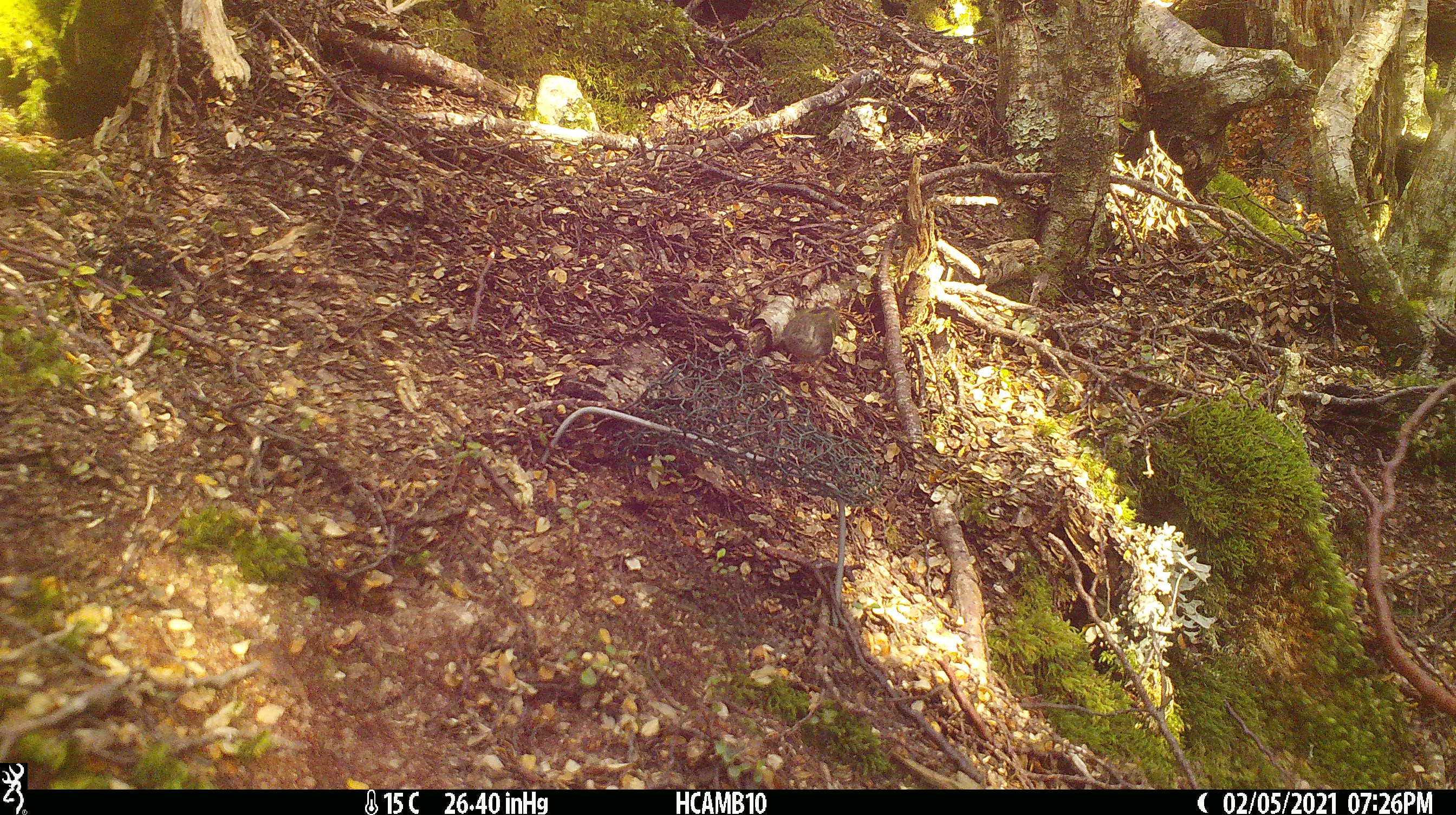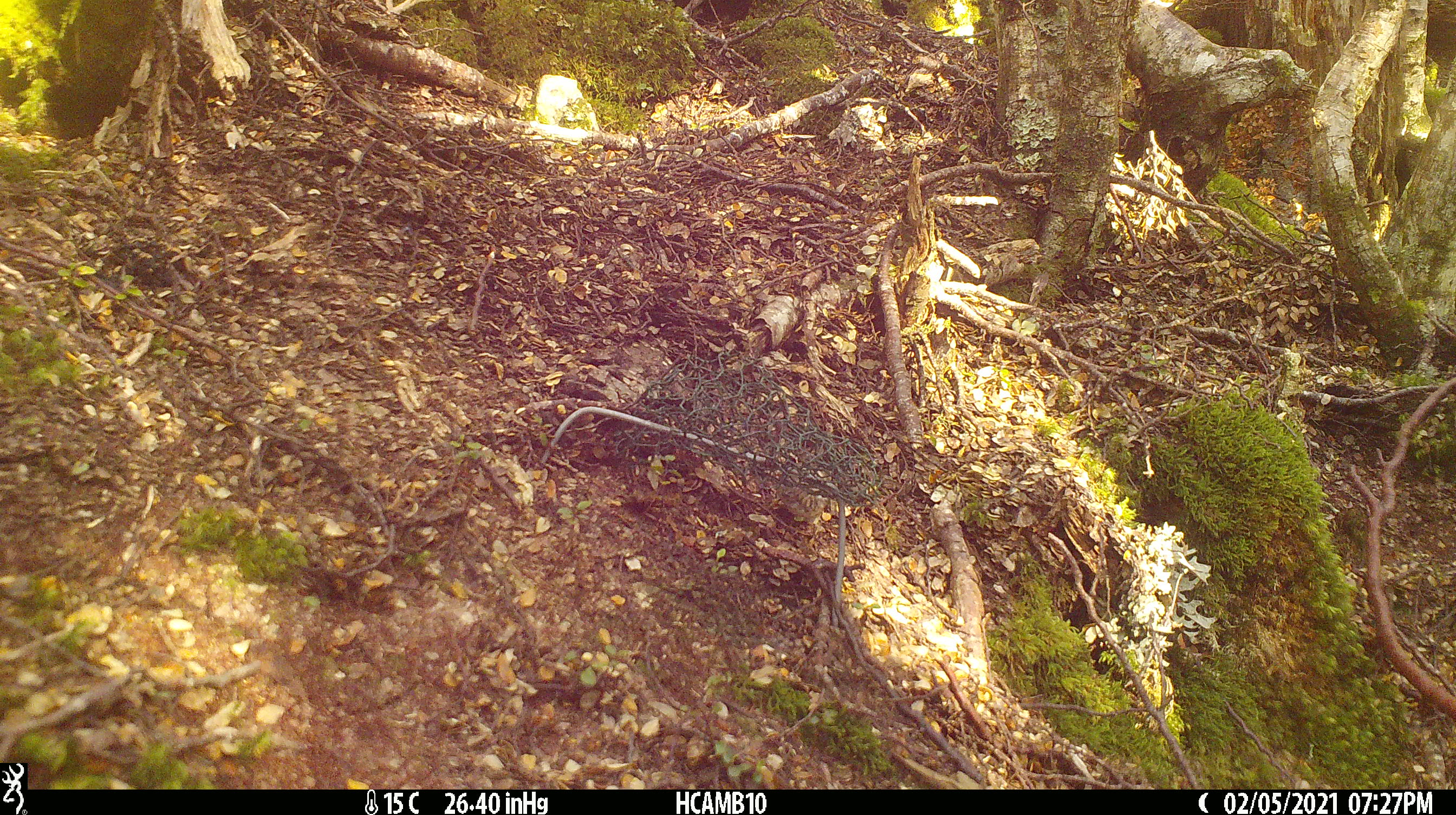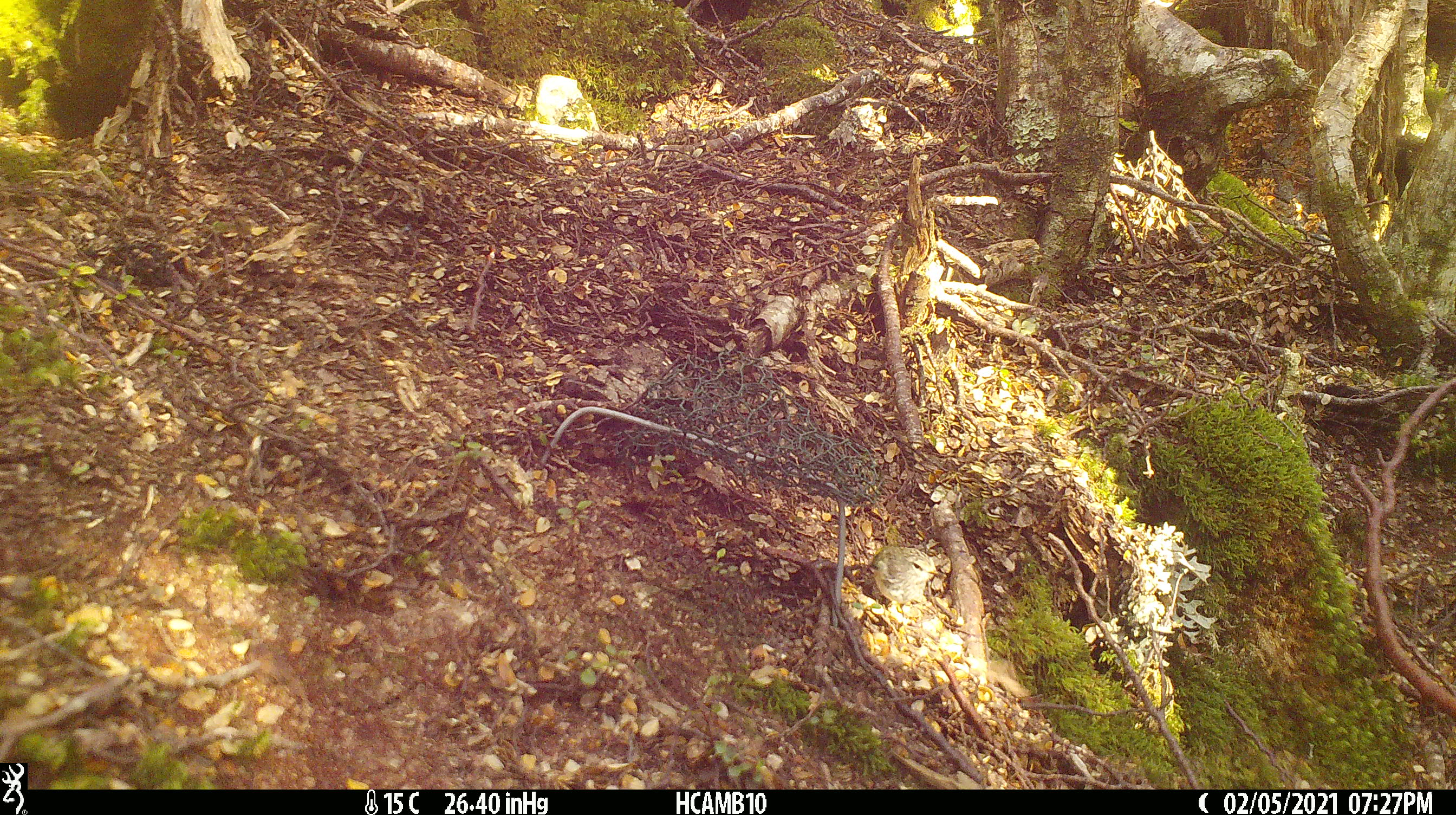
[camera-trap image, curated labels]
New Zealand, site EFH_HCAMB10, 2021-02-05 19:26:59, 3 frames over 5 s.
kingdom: Animalia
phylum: Chordata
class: Aves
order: Passeriformes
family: Acanthisittidae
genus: Acanthisitta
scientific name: Acanthisitta chloris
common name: rifleman